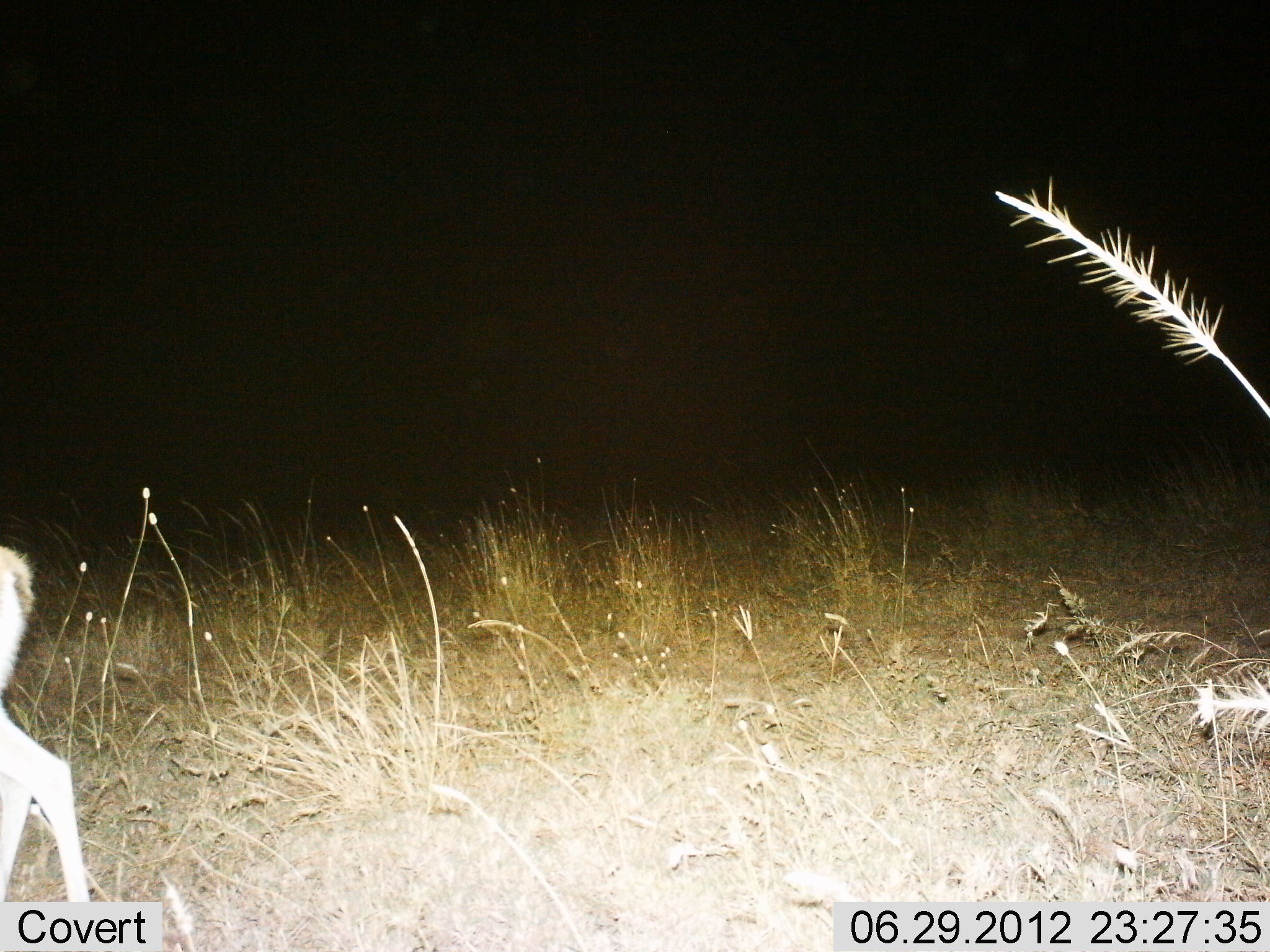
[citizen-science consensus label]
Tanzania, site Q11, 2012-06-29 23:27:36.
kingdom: Animalia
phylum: Chordata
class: Mammalia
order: Artiodactyla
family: Bovidae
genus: Eudorcas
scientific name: Eudorcas thomsonii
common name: thomson's gazelle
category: gazellethomsons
Gazellethomsons (thomson's gazelle) (Eudorcas thomsonii), count 1. Behavior (volunteer vote fractions): standing 67%, resting 0%, moving 33%, interacting 0%. Young present (vote fraction): 17%. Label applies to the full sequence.